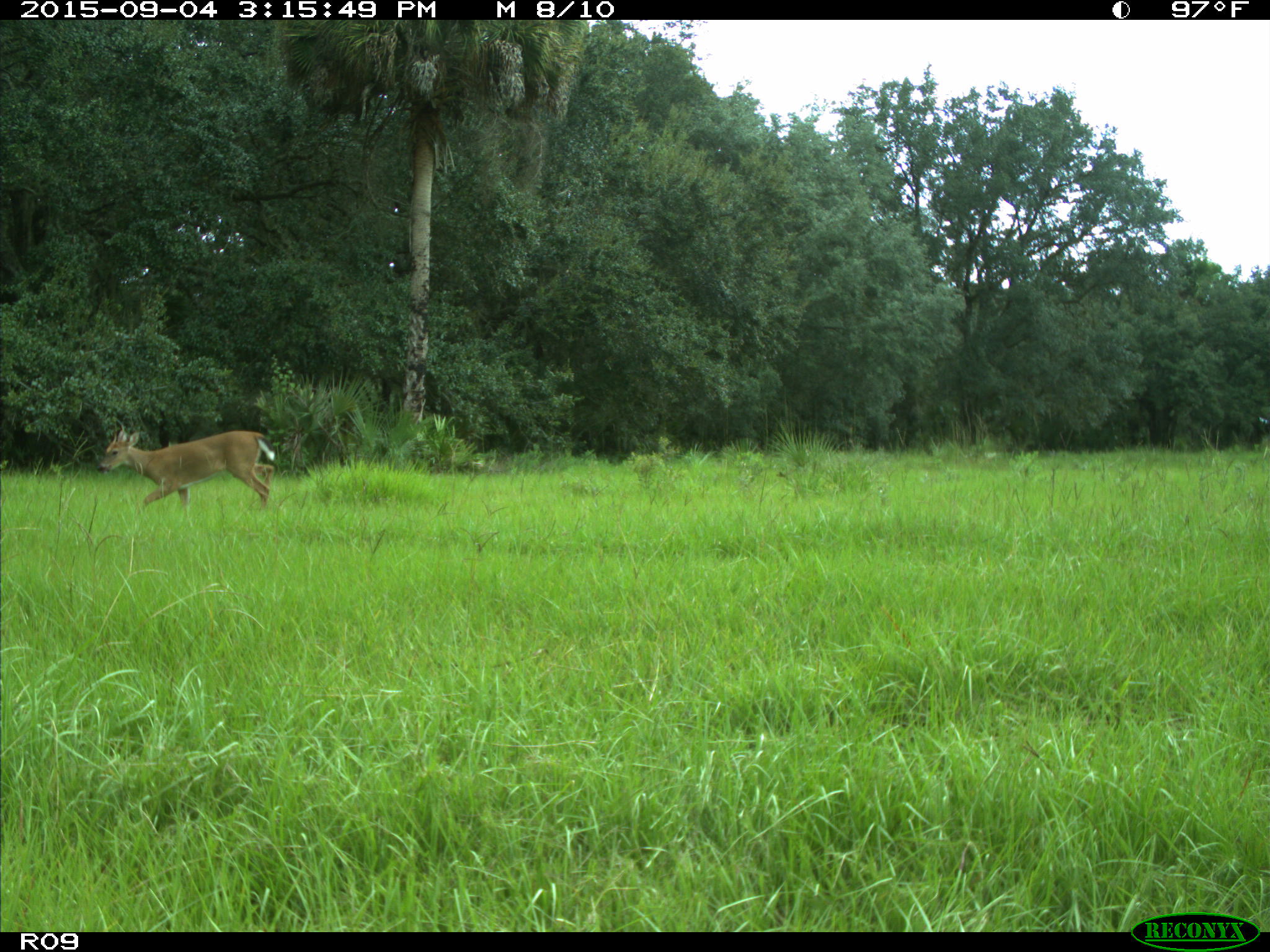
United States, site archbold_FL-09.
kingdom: Animalia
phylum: Chordata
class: Mammalia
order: Artiodactyla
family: Cervidae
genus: Odocoileus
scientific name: Odocoileus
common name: deer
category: unidentified deer